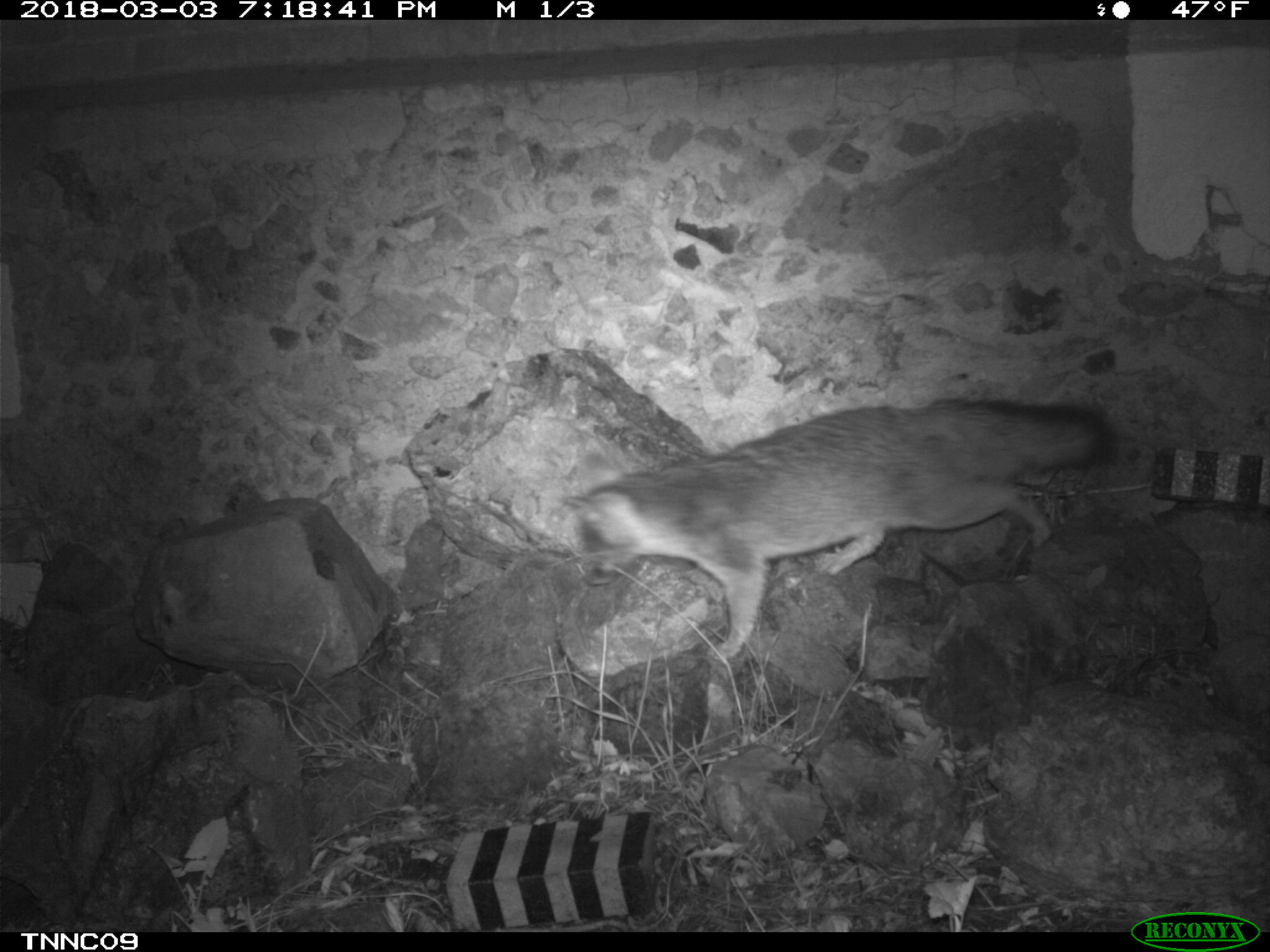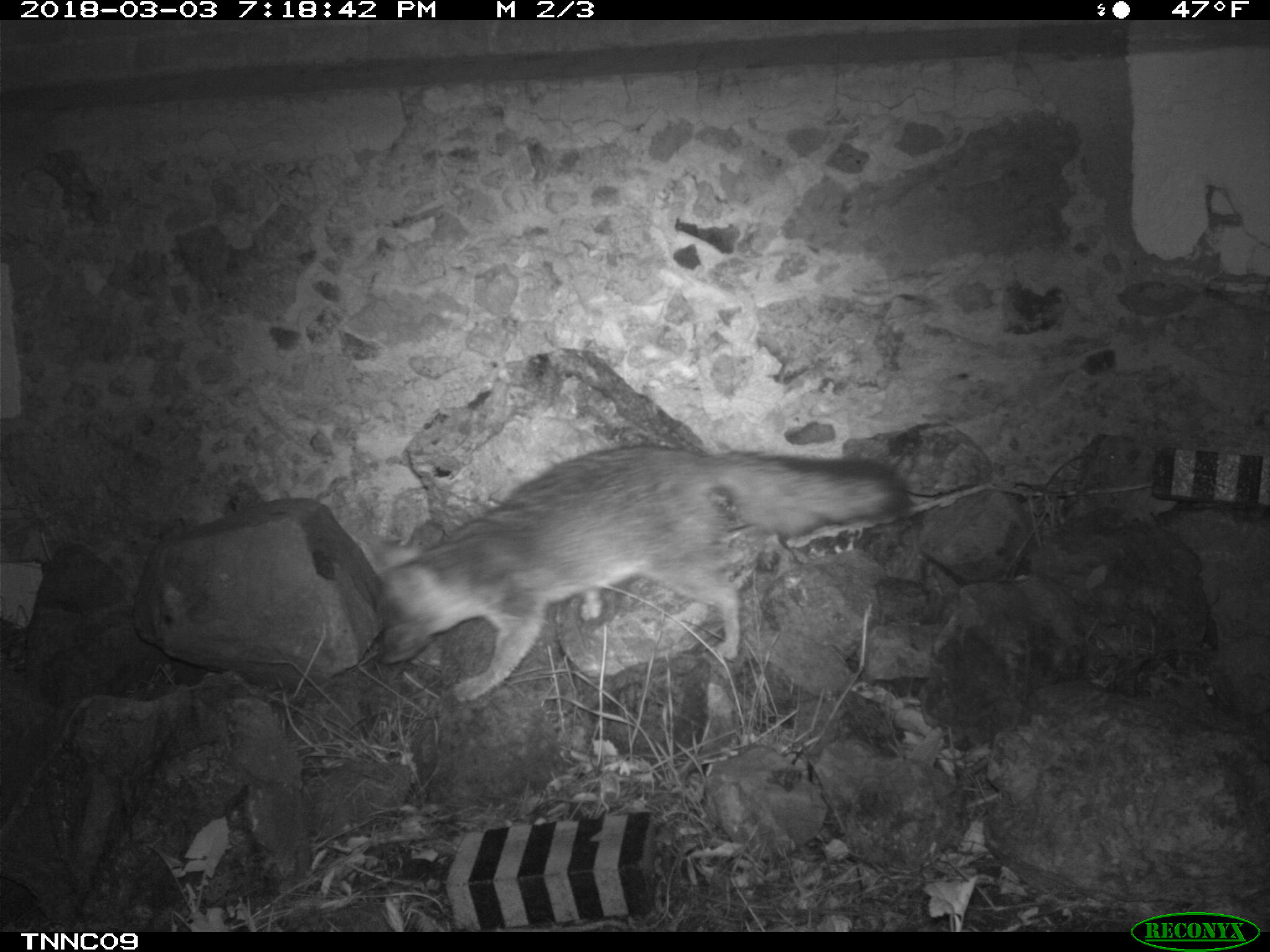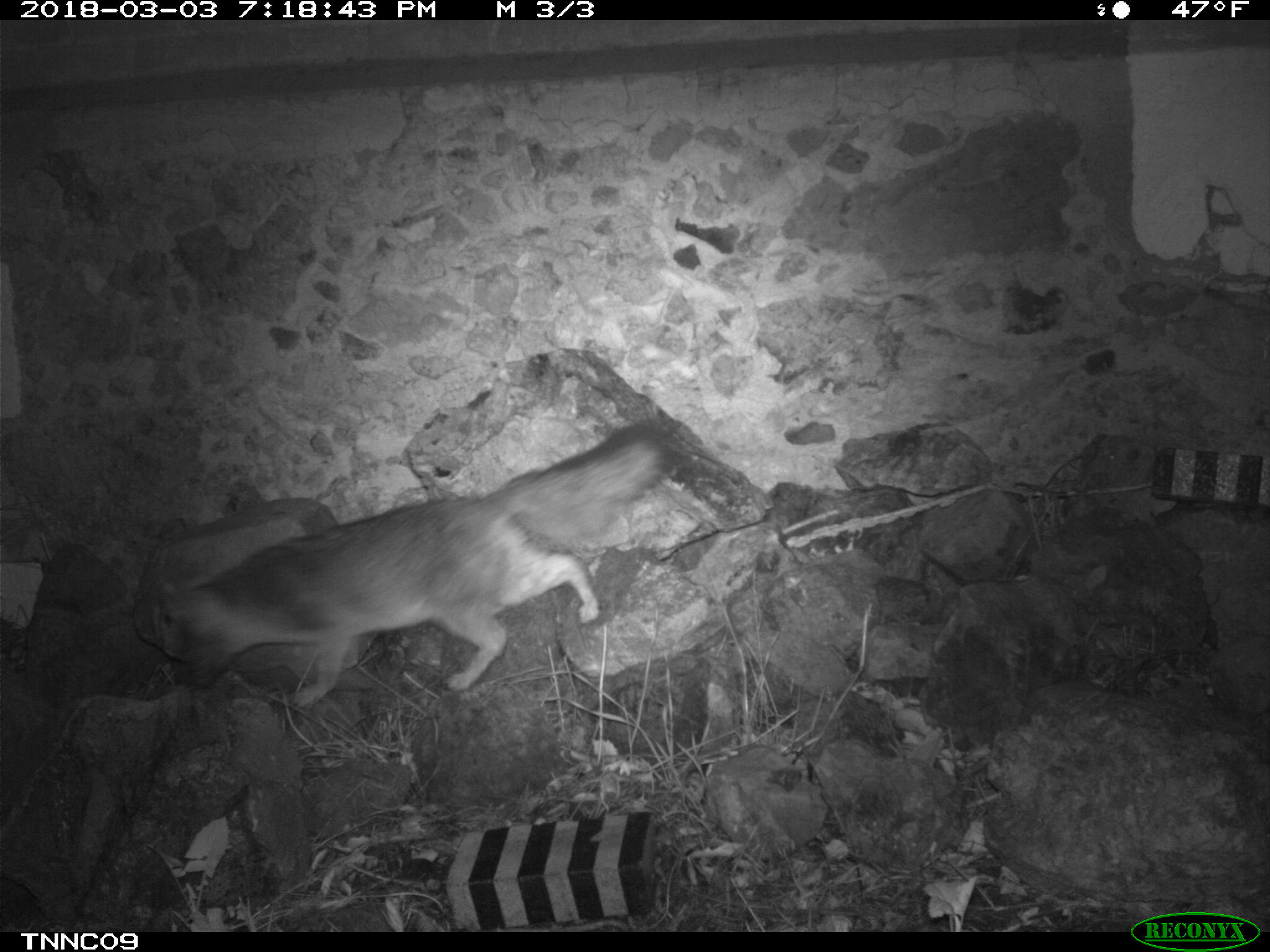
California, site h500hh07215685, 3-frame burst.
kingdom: Animalia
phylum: Chordata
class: Mammalia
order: Carnivora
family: Canidae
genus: Urocyon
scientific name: Urocyon littoralis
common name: island fox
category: fox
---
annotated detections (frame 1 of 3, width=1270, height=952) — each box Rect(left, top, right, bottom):
fox: Rect(556, 400, 1113, 661)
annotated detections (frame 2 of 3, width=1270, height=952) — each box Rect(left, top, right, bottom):
fox: Rect(371, 445, 907, 702)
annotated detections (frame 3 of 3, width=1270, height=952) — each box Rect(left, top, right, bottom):
fox: Rect(158, 417, 678, 713)